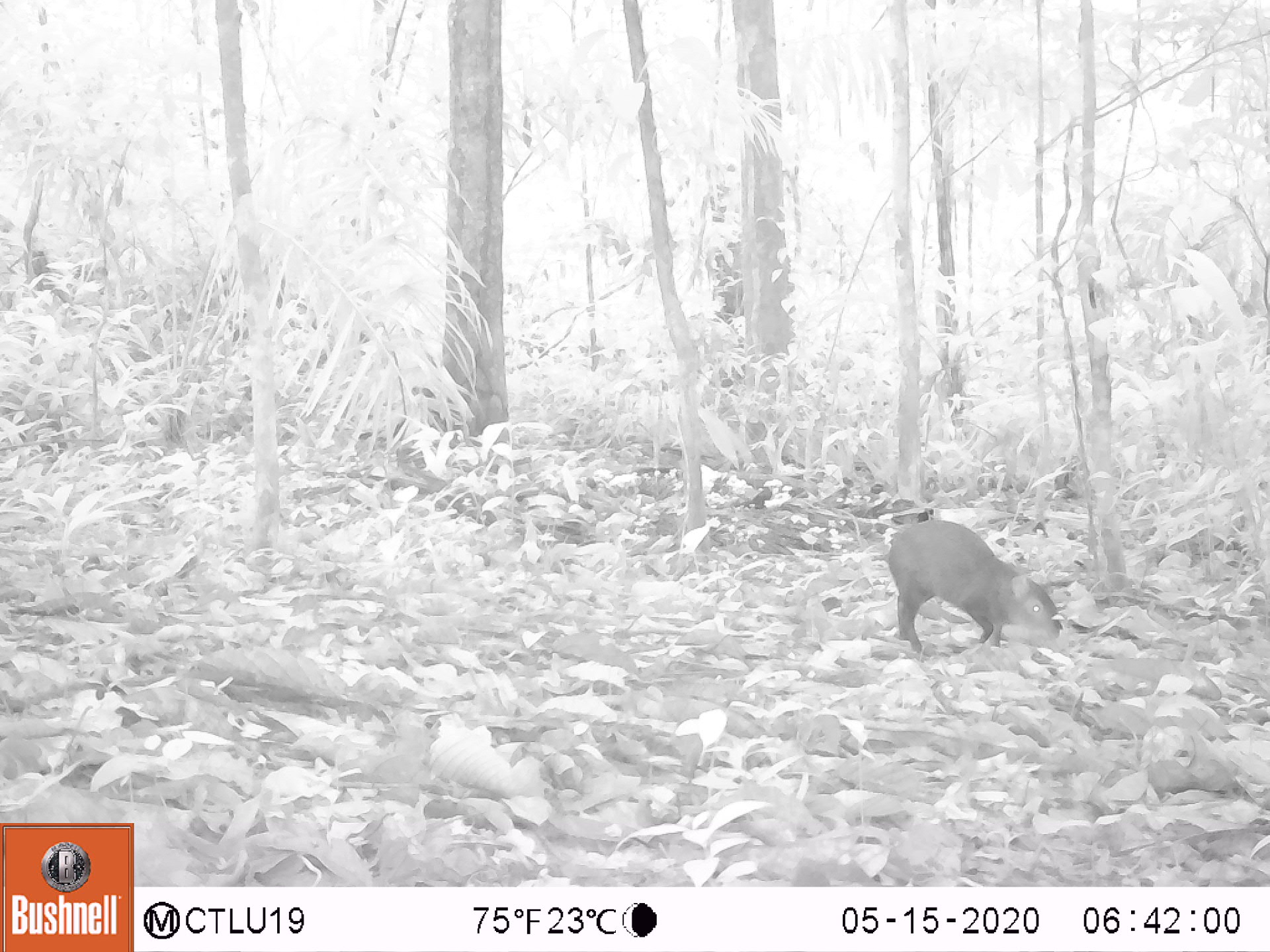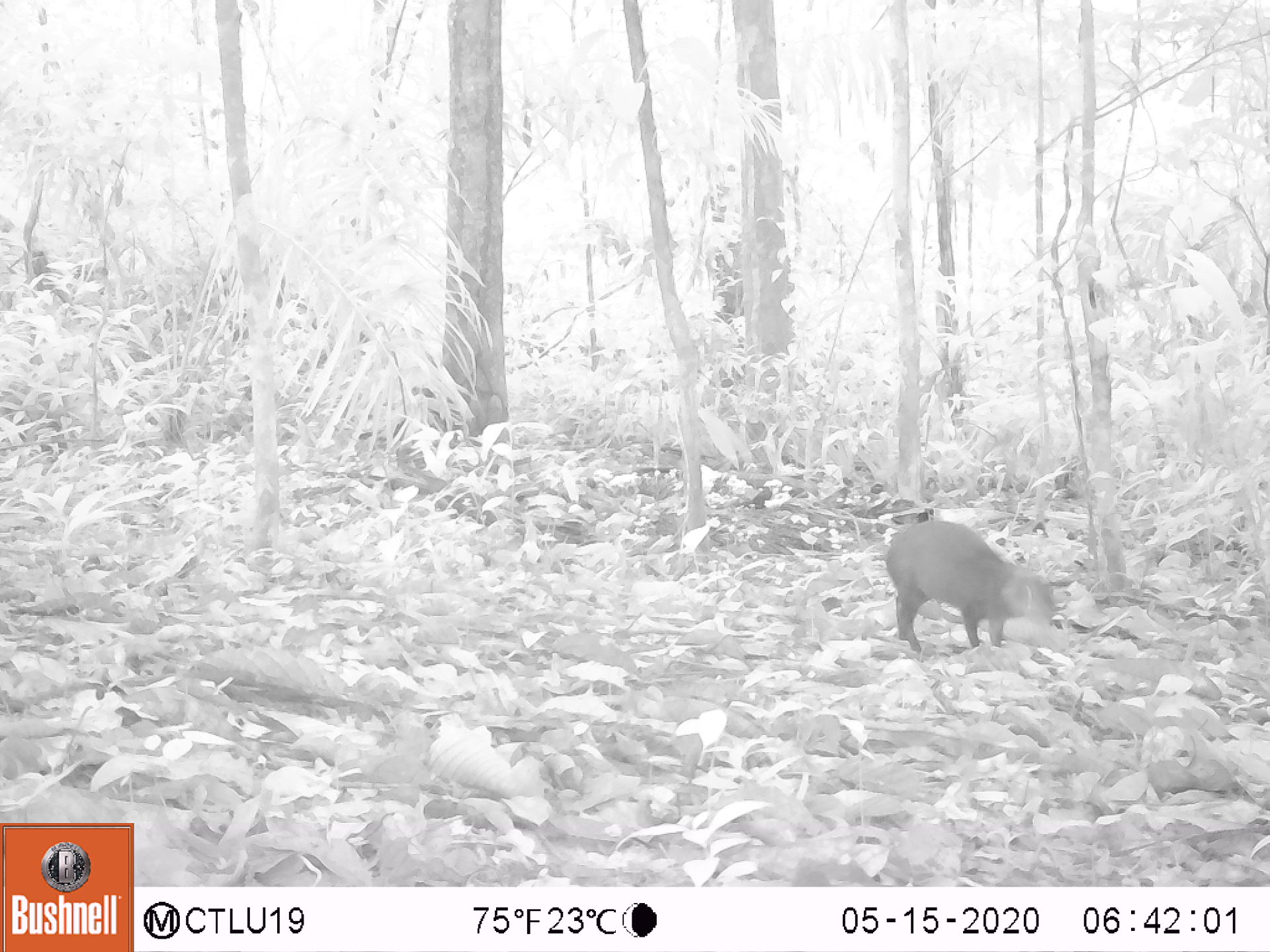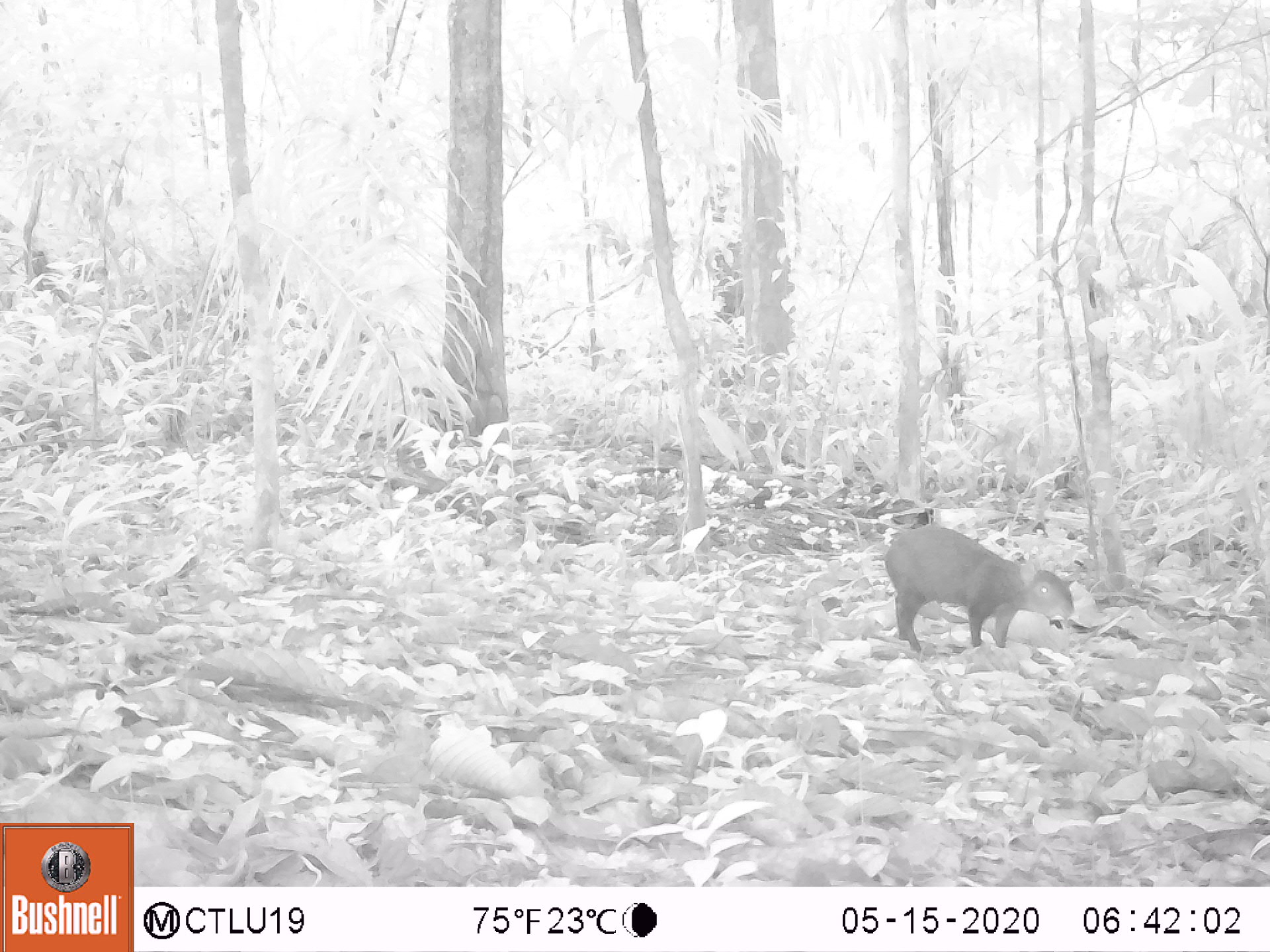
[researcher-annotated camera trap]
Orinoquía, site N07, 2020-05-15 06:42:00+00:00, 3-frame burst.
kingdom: Animalia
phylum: Chordata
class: Mammalia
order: Rodentia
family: Dasyproctidae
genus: Dasyprocta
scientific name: Dasyprocta fuliginosa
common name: black agouti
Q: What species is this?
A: Black agouti (Dasyprocta fuliginosa).